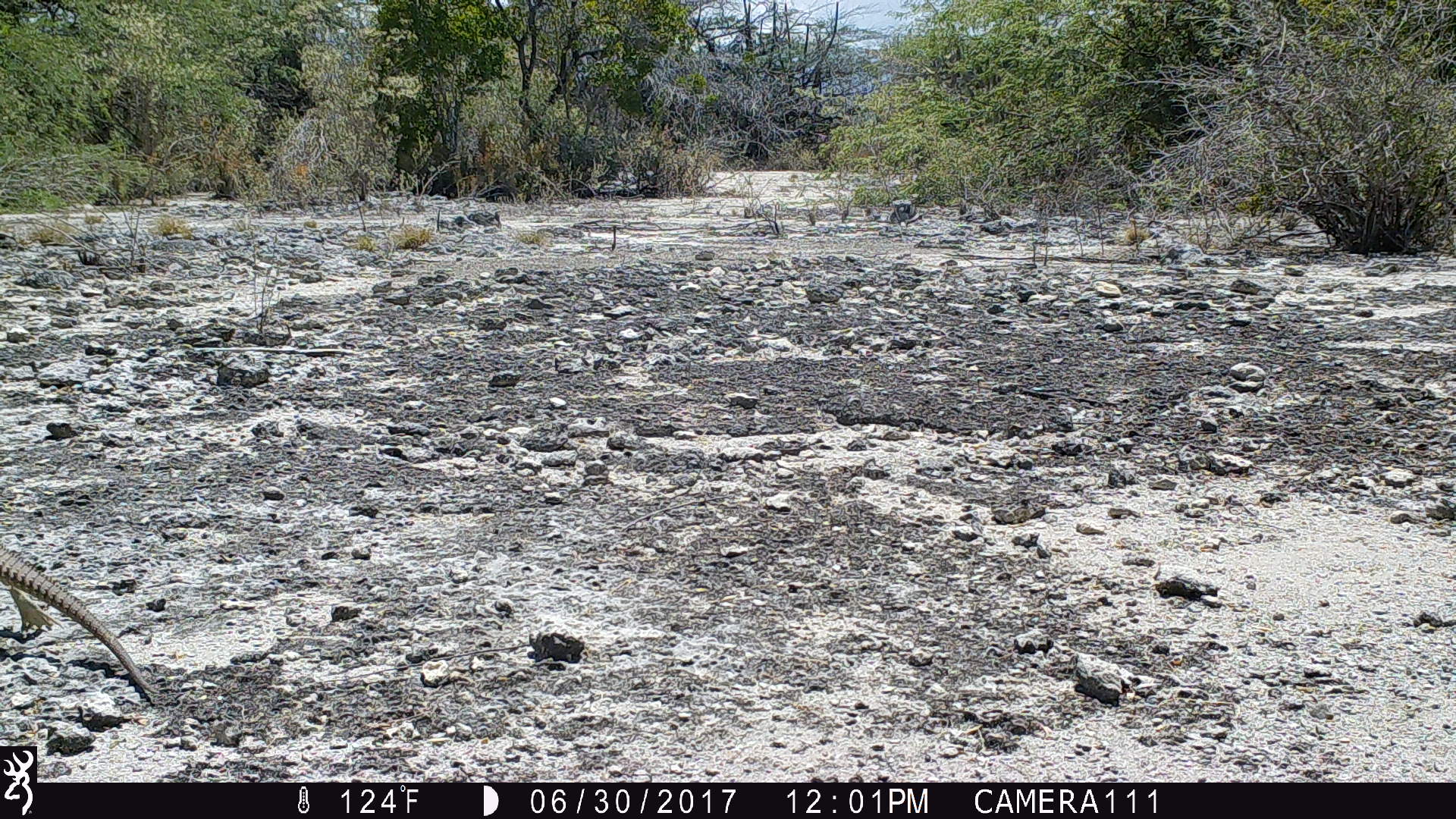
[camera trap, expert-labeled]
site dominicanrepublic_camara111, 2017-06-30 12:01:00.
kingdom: Animalia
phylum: Chordata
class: Reptilia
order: Squamata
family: Iguanidae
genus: Iguana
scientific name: Iguana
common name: typical iguanas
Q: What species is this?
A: Iguana (typical iguanas).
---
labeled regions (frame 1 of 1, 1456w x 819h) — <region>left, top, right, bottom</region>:
iguana: <region>1, 533, 158, 706</region>